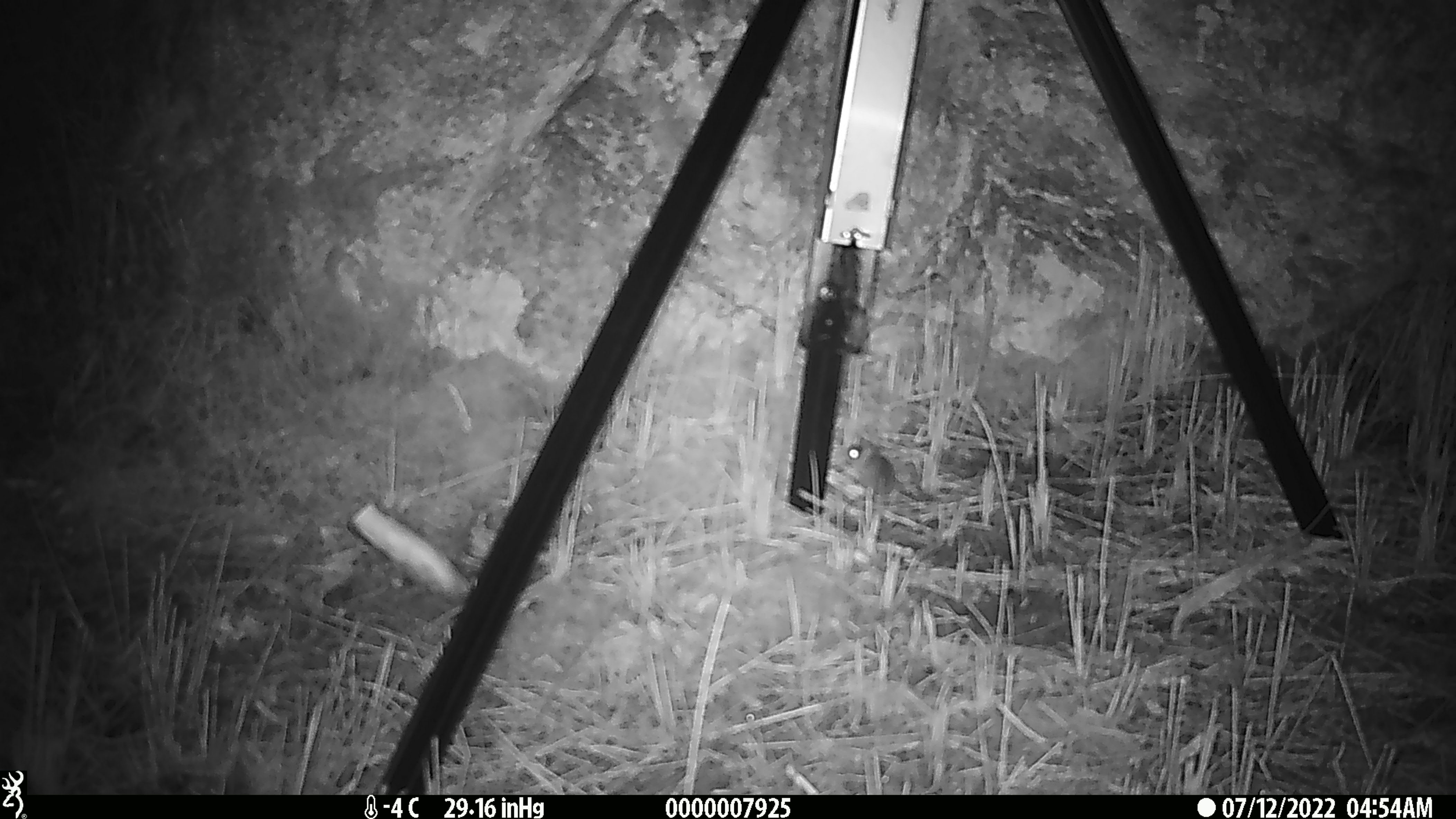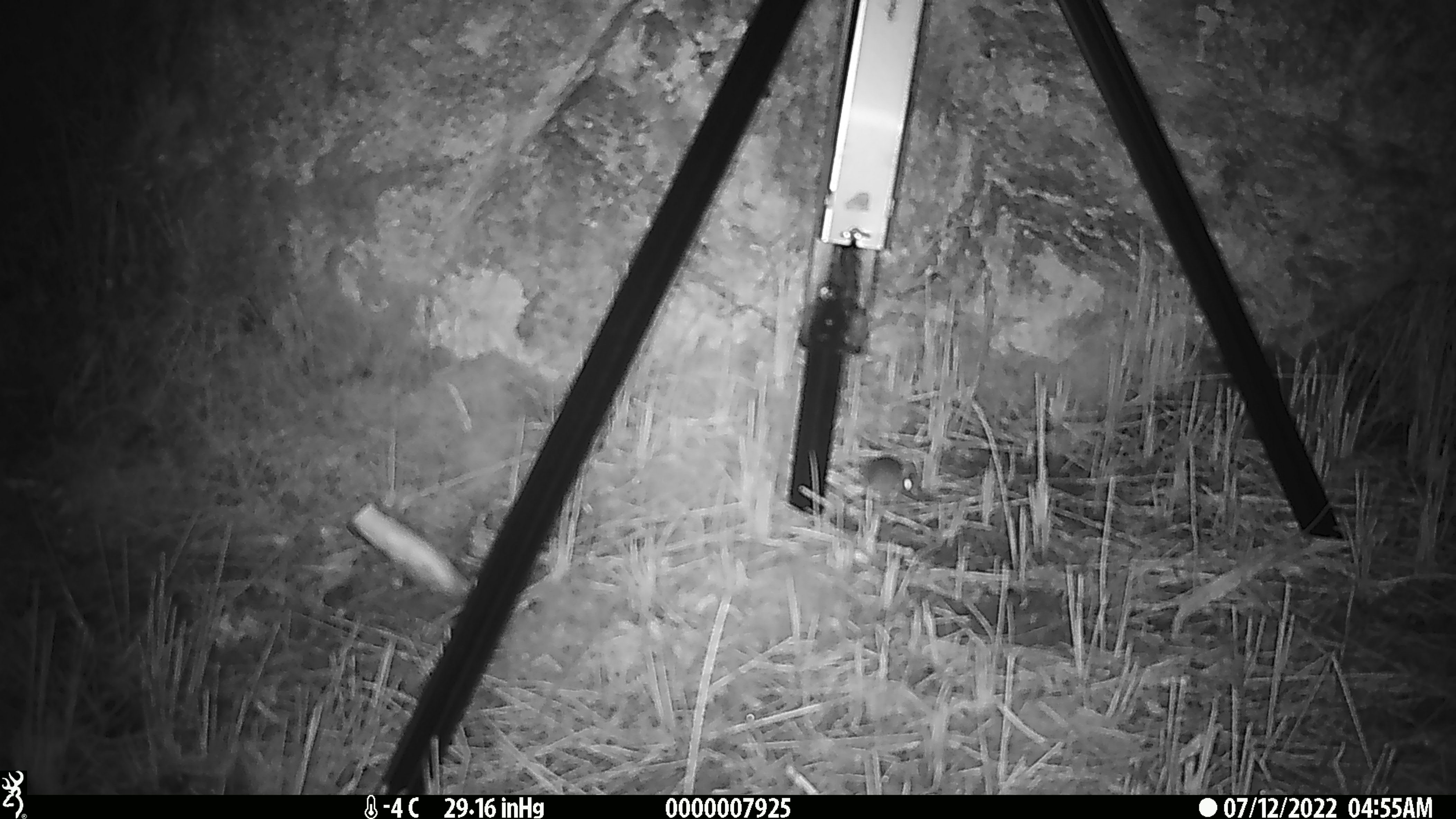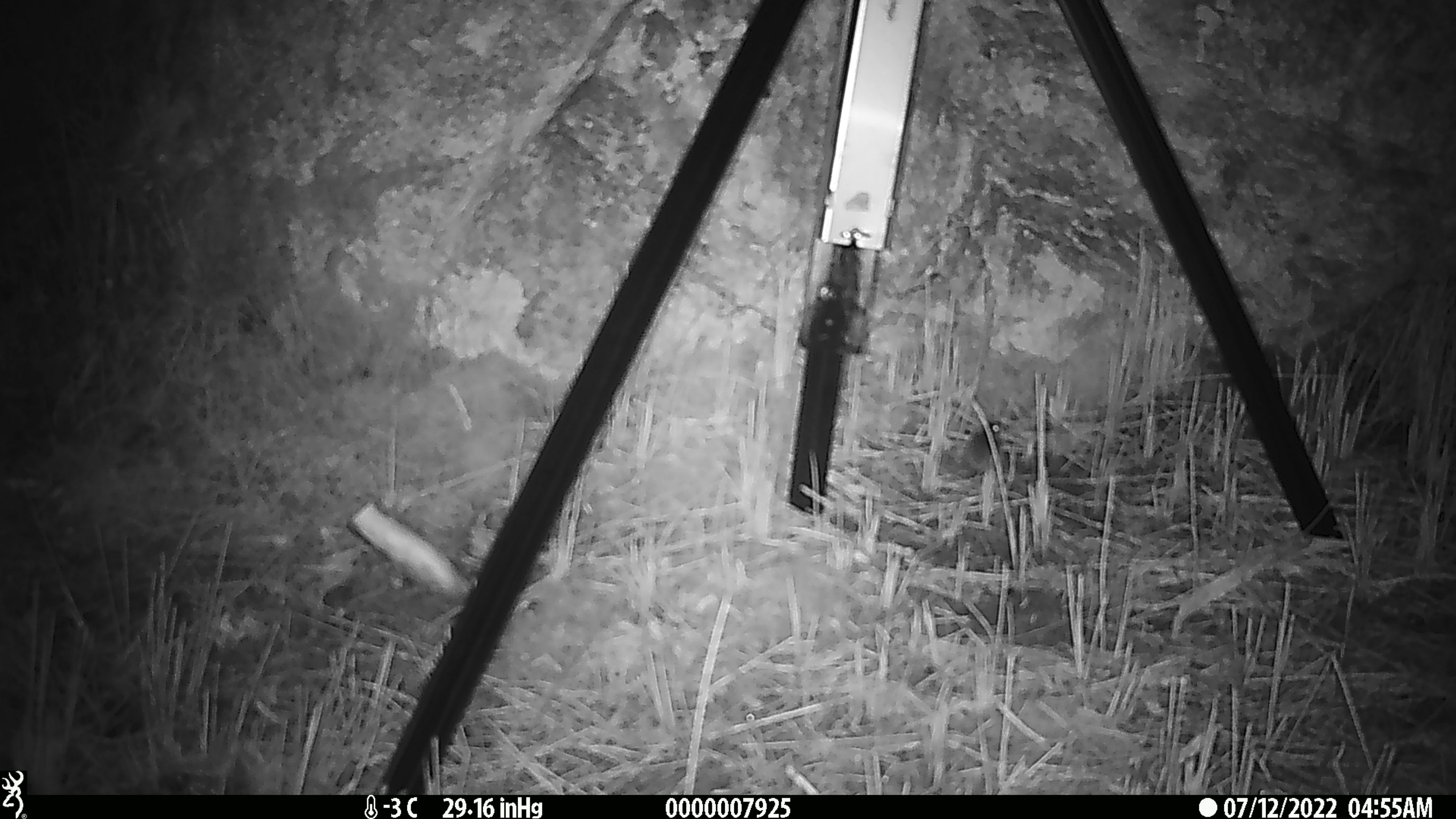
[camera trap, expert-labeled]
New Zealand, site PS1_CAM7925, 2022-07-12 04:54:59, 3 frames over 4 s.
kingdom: Animalia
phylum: Chordata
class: Mammalia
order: Rodentia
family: Muridae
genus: Mus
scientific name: Mus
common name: mouse